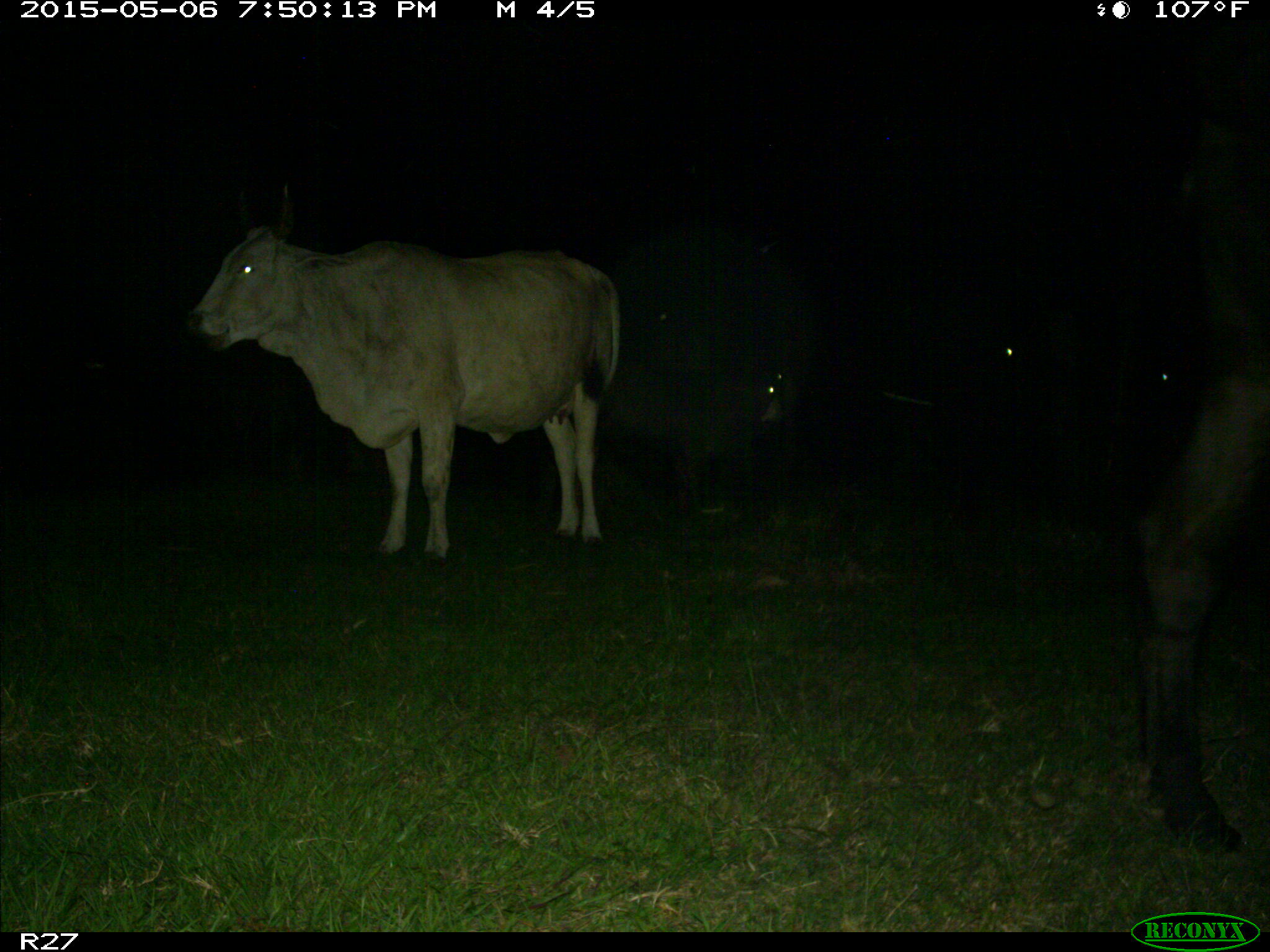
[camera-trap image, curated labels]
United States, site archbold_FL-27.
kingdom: Animalia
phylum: Chordata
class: Mammalia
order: Artiodactyla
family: Bovidae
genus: Bos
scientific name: Bos taurus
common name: domestic cow